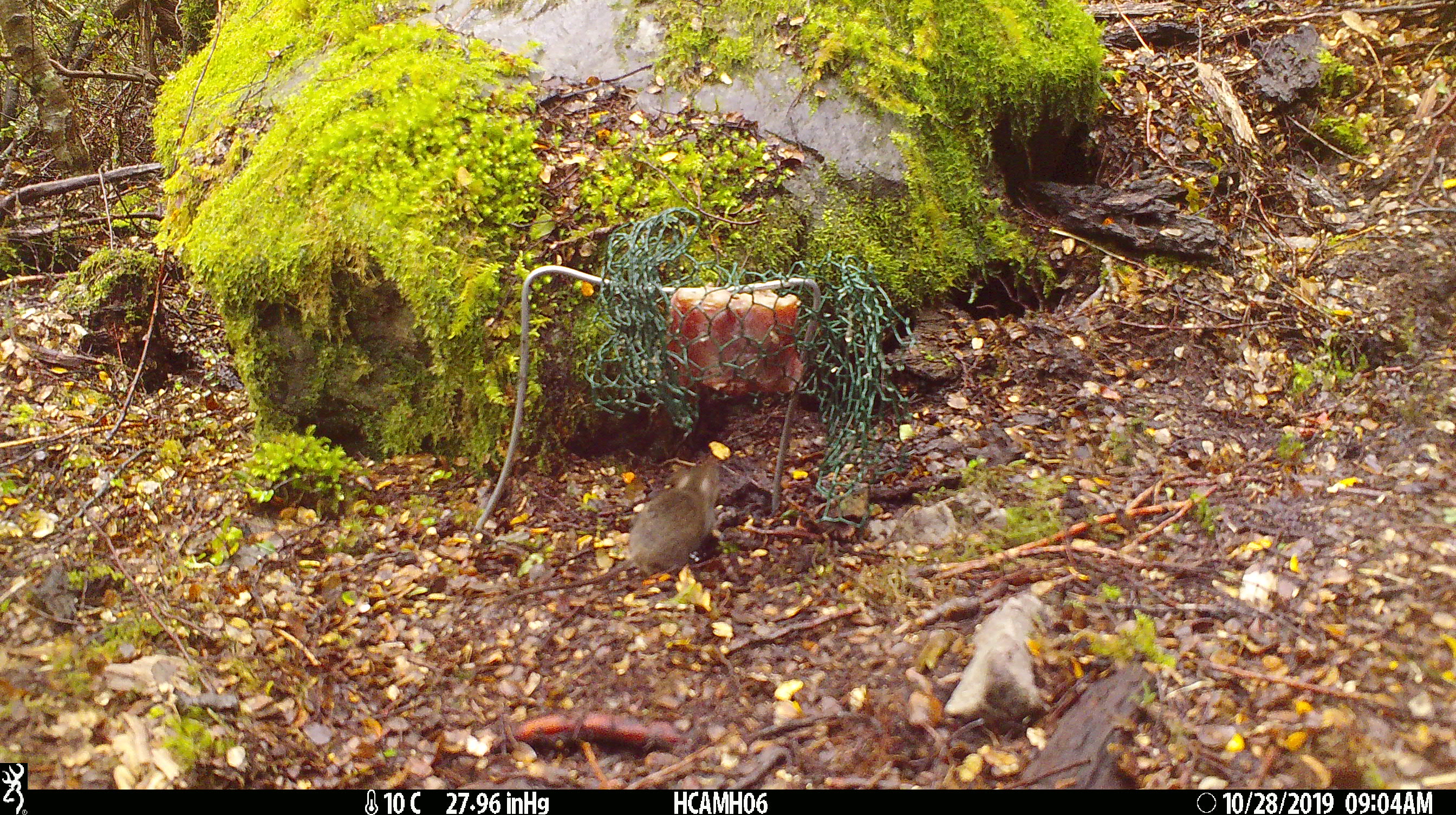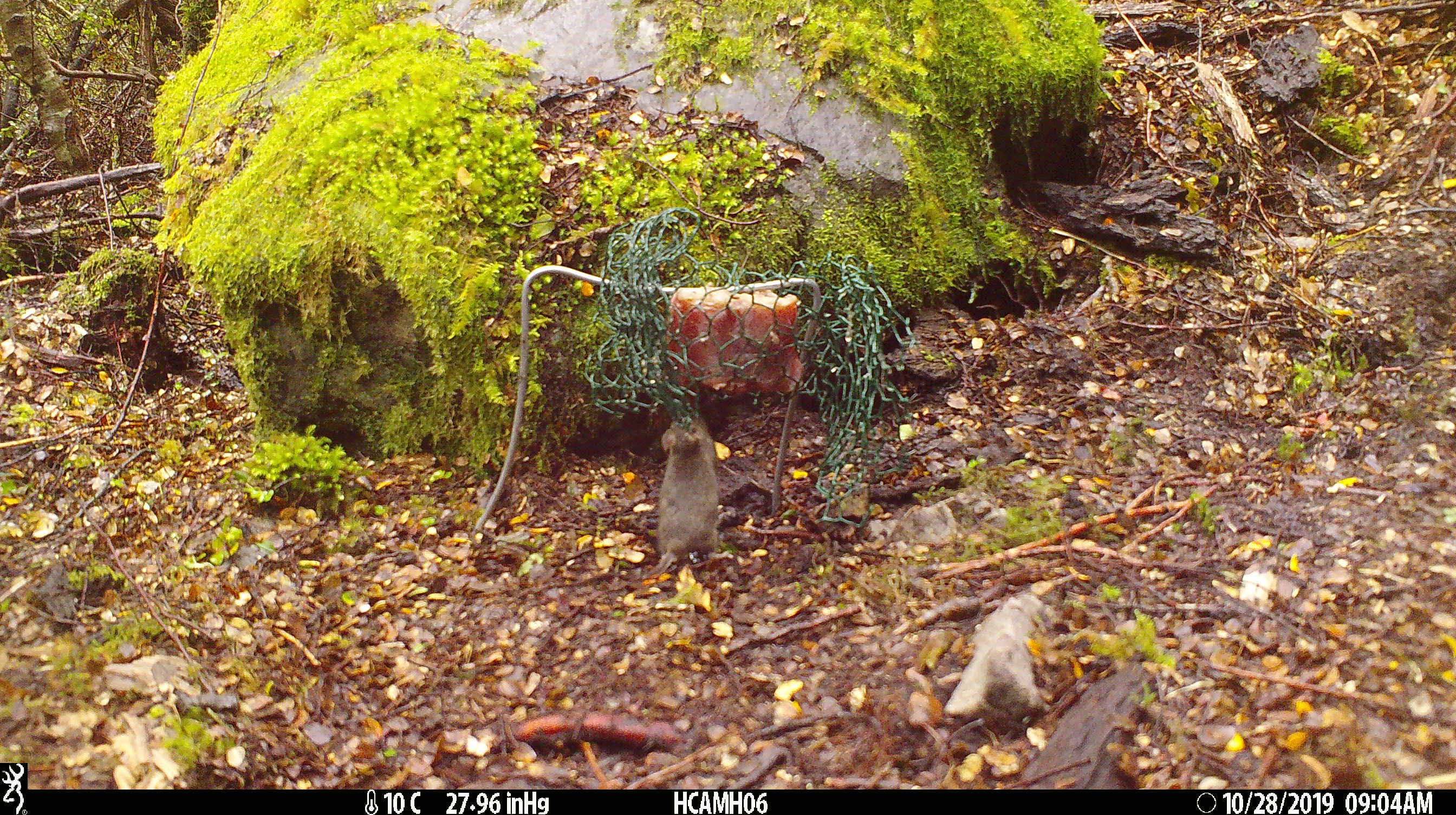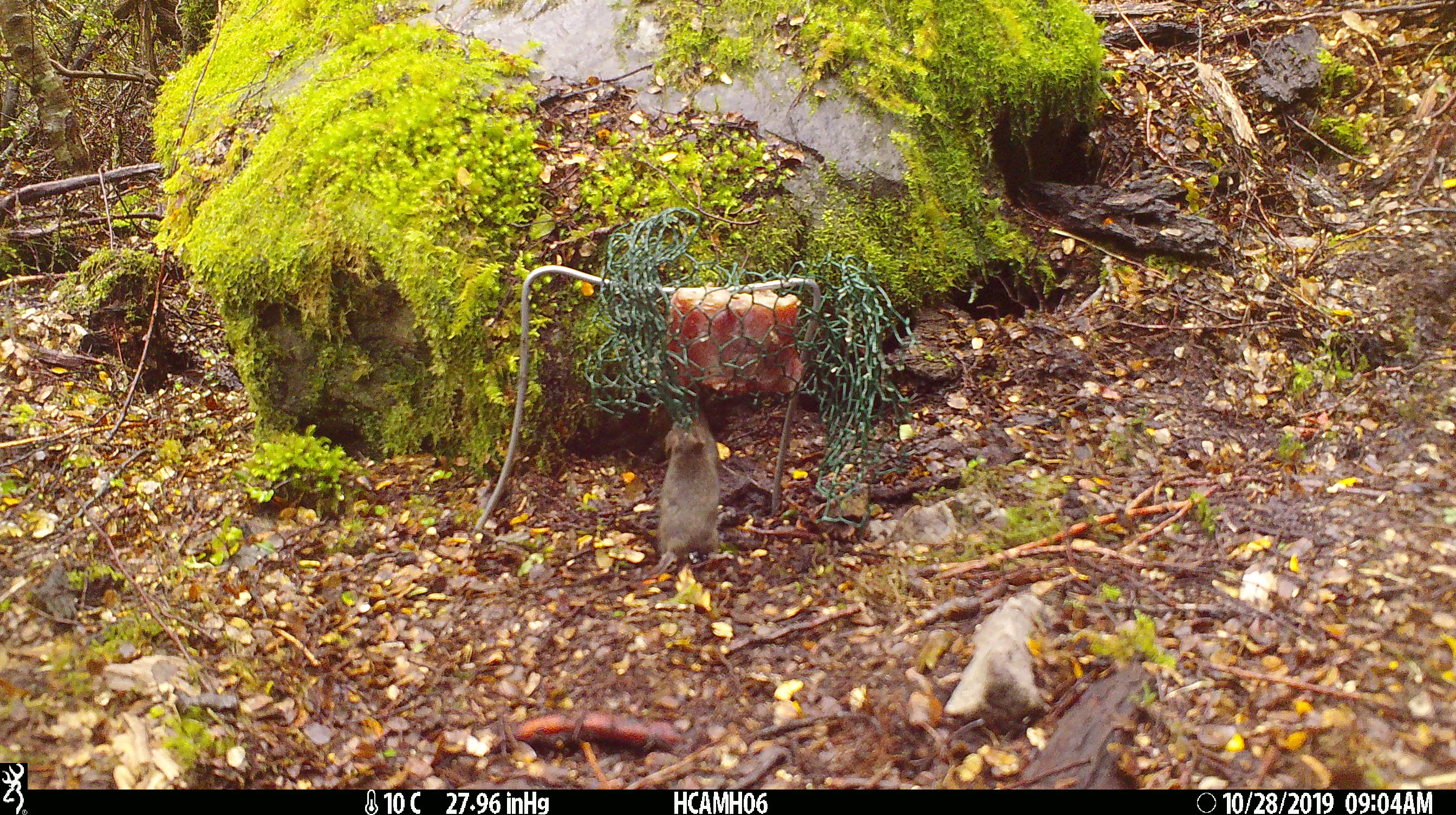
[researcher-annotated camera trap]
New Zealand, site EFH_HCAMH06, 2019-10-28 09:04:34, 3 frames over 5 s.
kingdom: Animalia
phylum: Chordata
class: Mammalia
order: Rodentia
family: Muridae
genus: Mus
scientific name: Mus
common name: mouse